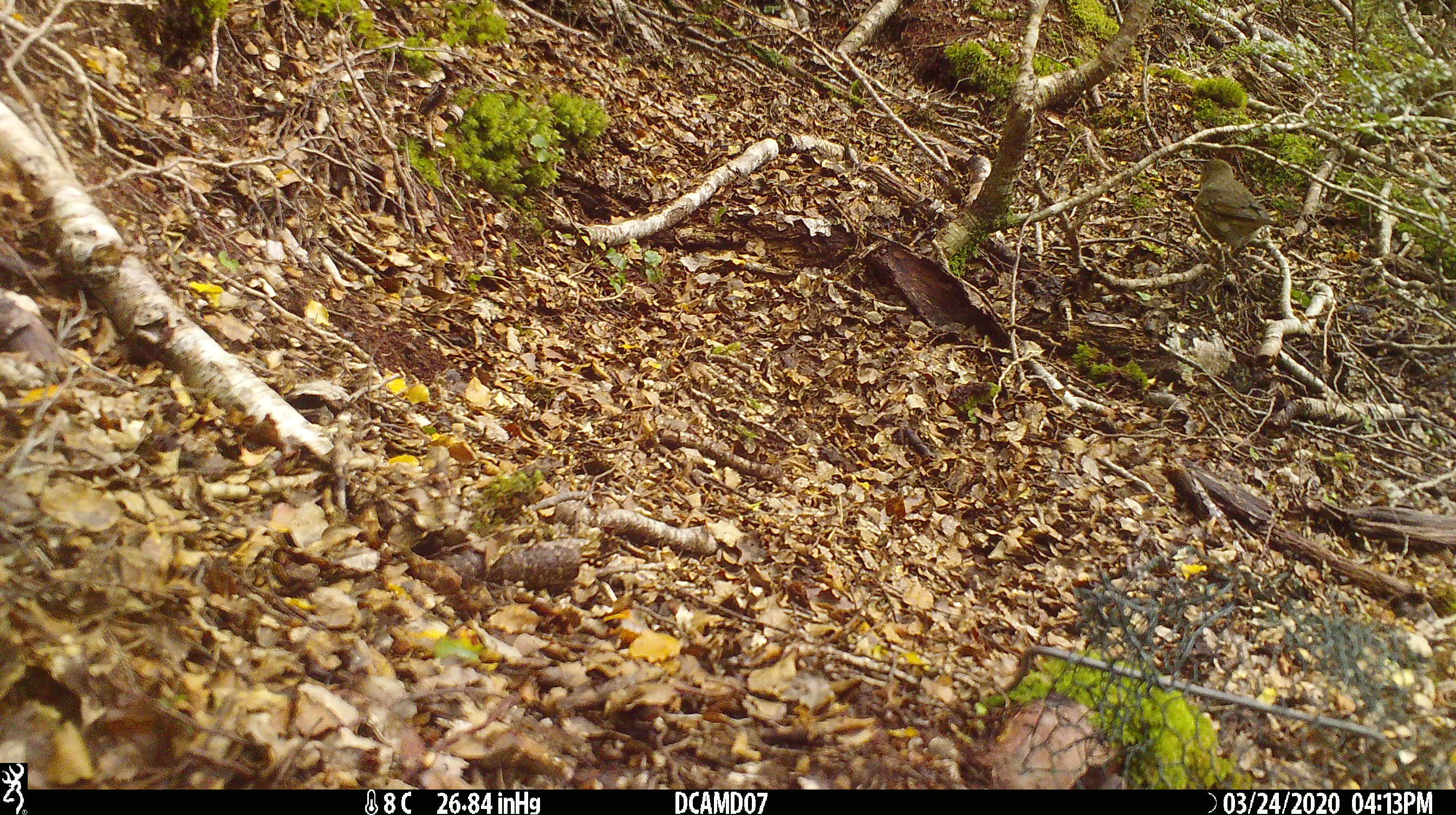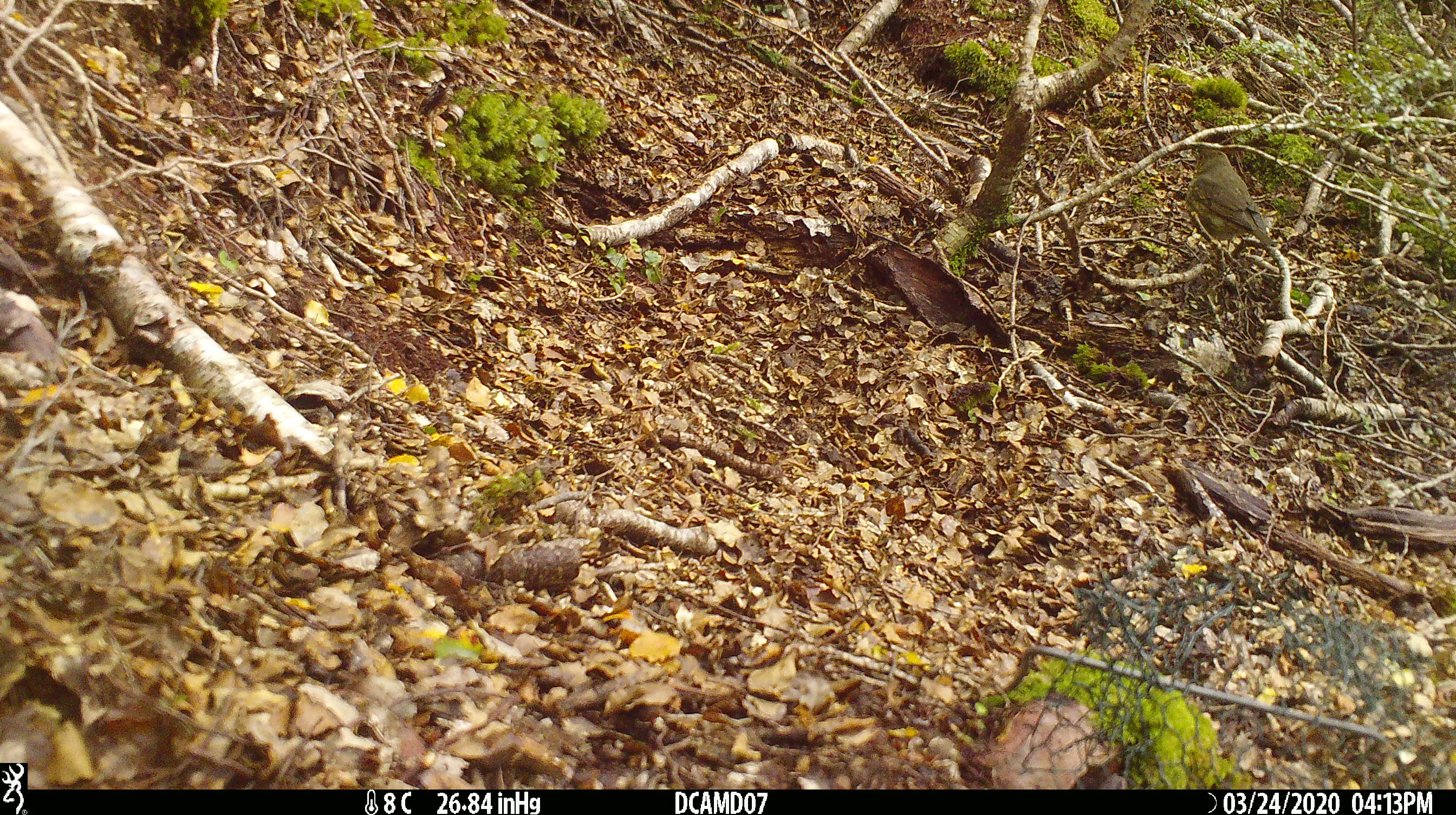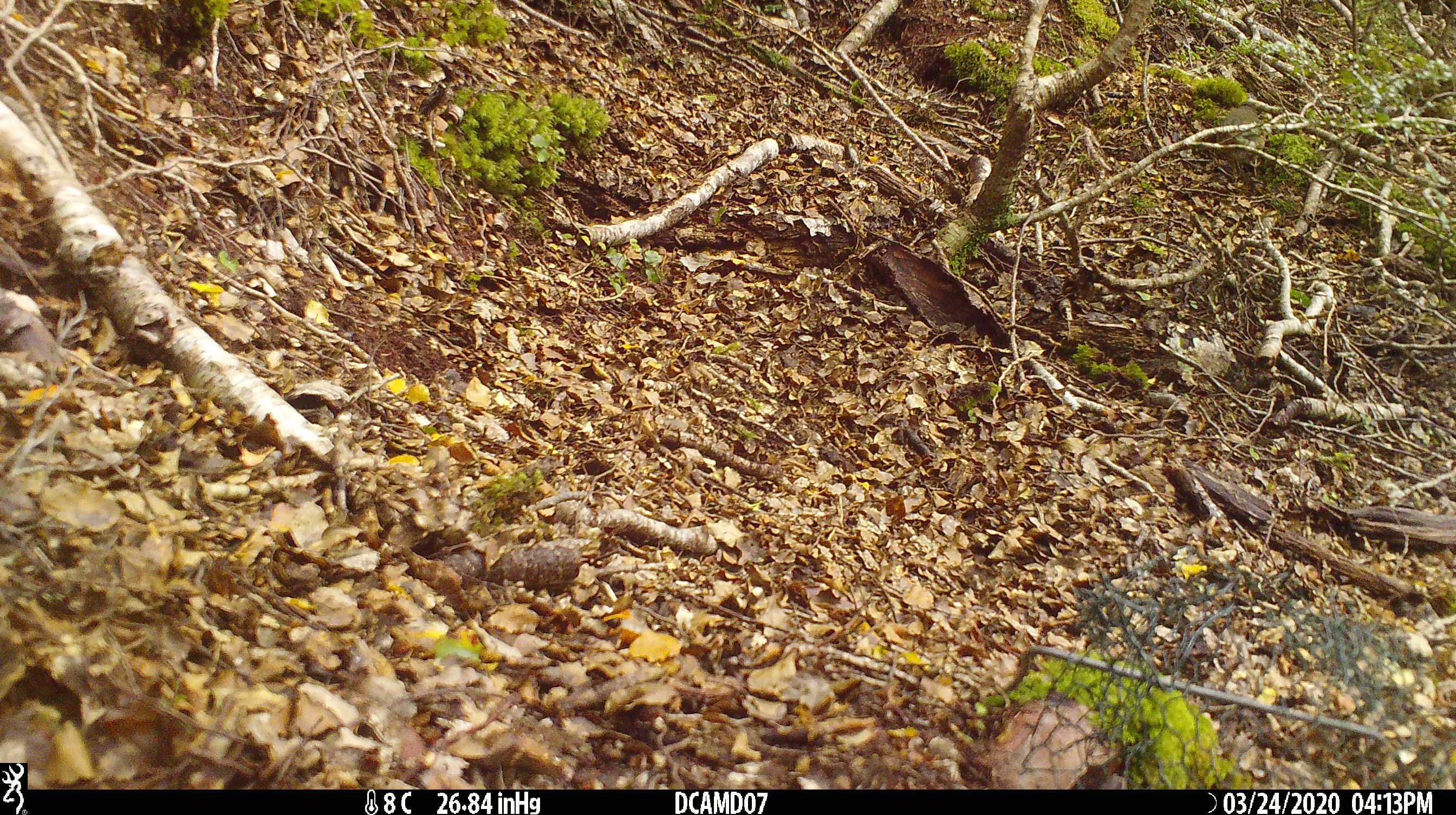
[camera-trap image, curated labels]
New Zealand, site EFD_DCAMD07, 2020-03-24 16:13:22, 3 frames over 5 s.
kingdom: Animalia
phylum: Chordata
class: Aves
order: Passeriformes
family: Turdidae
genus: Turdus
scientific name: Turdus merula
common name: eurasian blackbird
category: blackbird